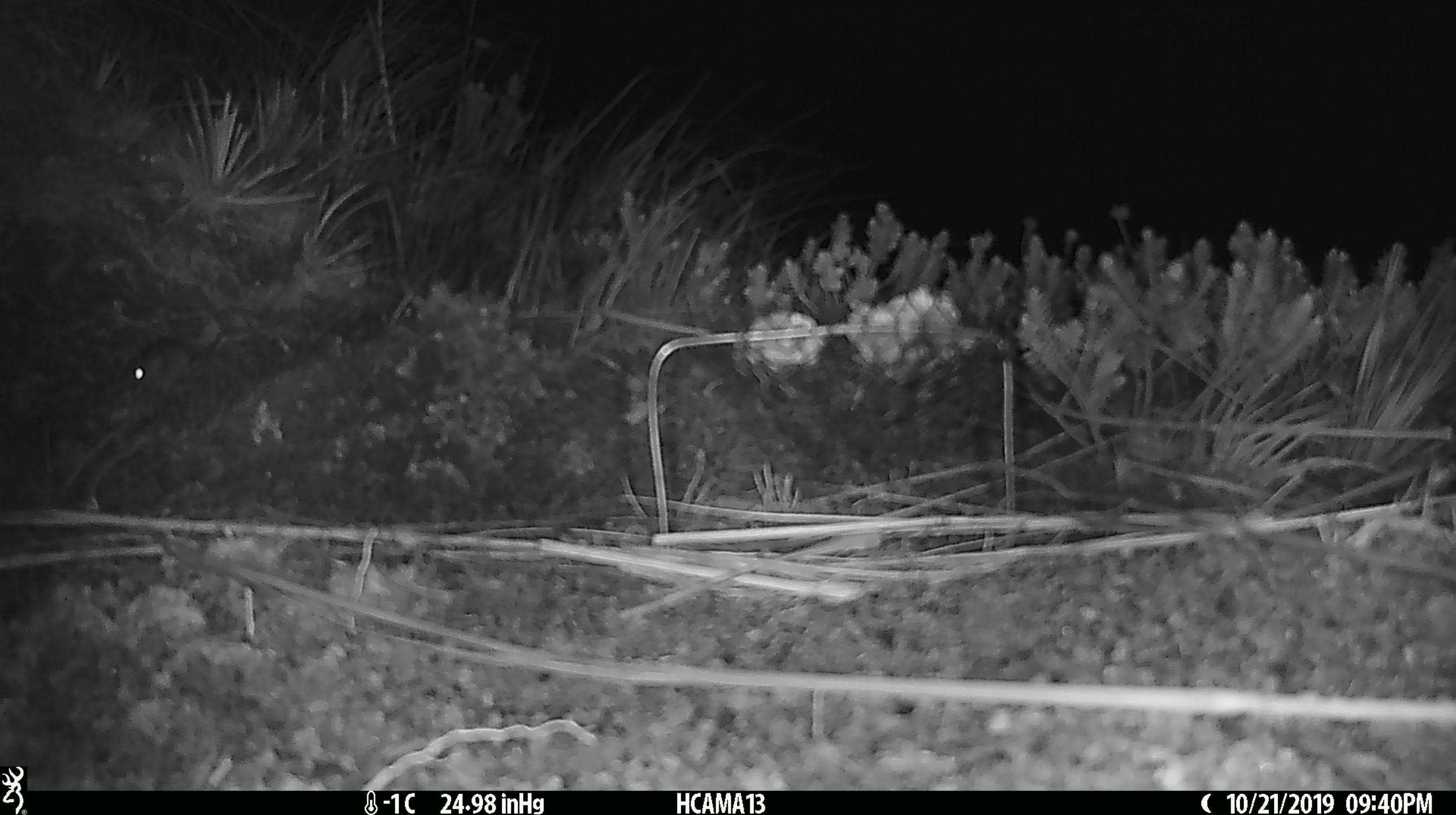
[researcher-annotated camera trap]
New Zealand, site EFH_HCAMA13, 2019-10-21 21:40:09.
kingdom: Animalia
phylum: Chordata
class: Mammalia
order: Rodentia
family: Muridae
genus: Mus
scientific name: Mus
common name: mouse